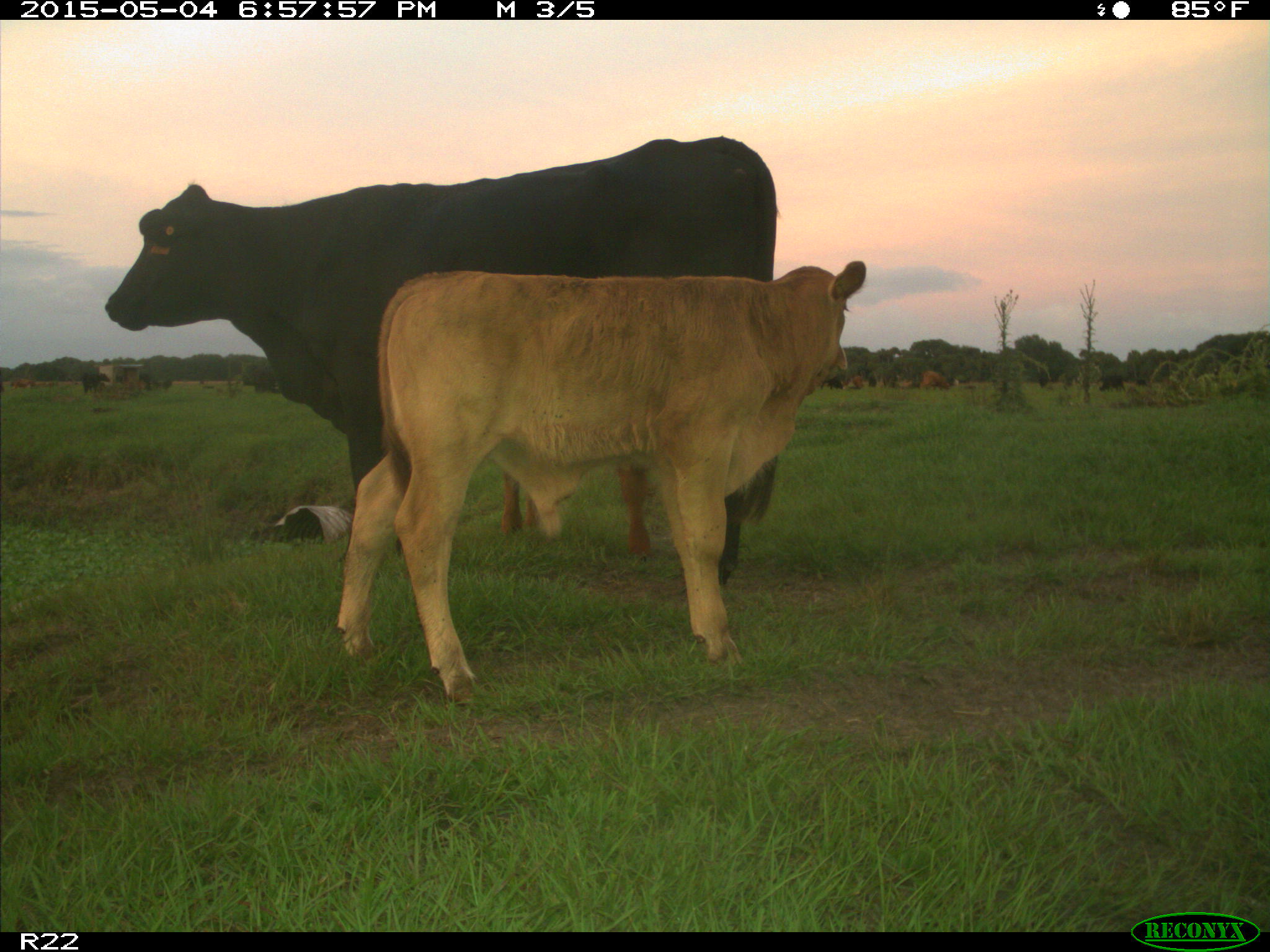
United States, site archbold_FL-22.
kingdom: Animalia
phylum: Chordata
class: Mammalia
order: Artiodactyla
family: Bovidae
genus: Bos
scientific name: Bos taurus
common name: domestic cow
Bos taurus (domestic cow).